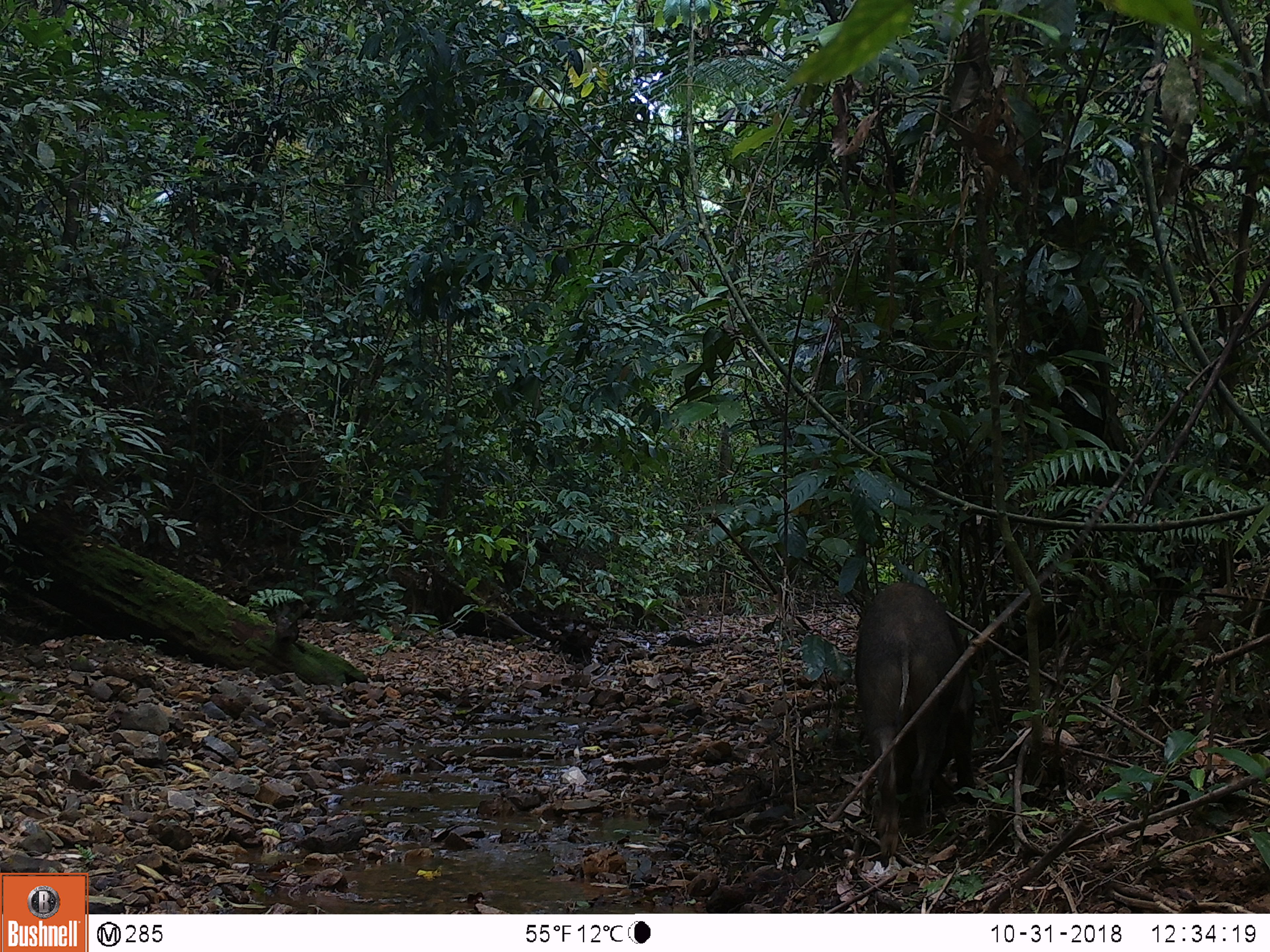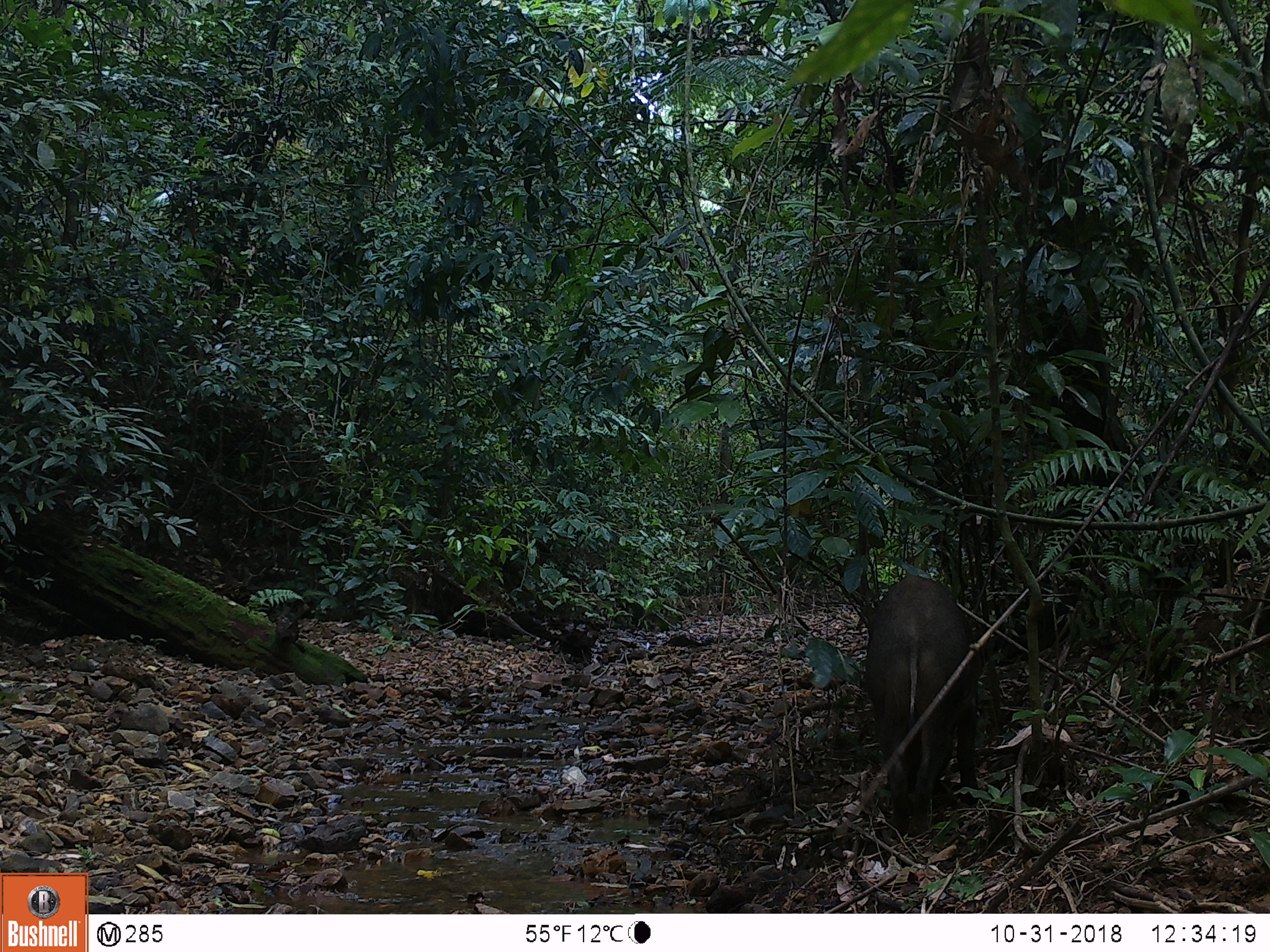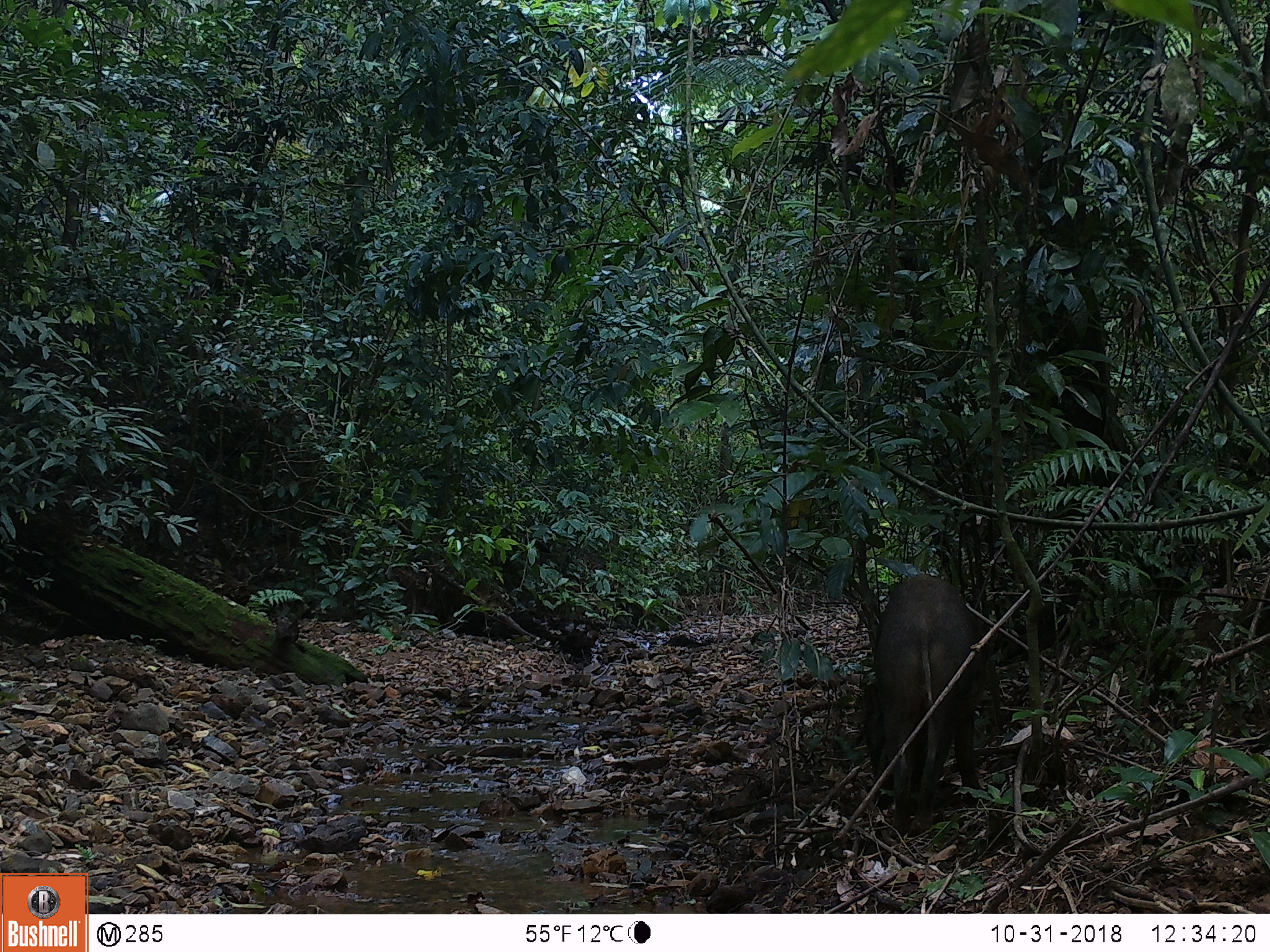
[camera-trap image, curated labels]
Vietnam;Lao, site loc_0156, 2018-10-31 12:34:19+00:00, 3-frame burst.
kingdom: Animalia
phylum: Chordata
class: Mammalia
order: Artiodactyla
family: Suidae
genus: Sus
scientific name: Sus scrofa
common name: eurasian wild pig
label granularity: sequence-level